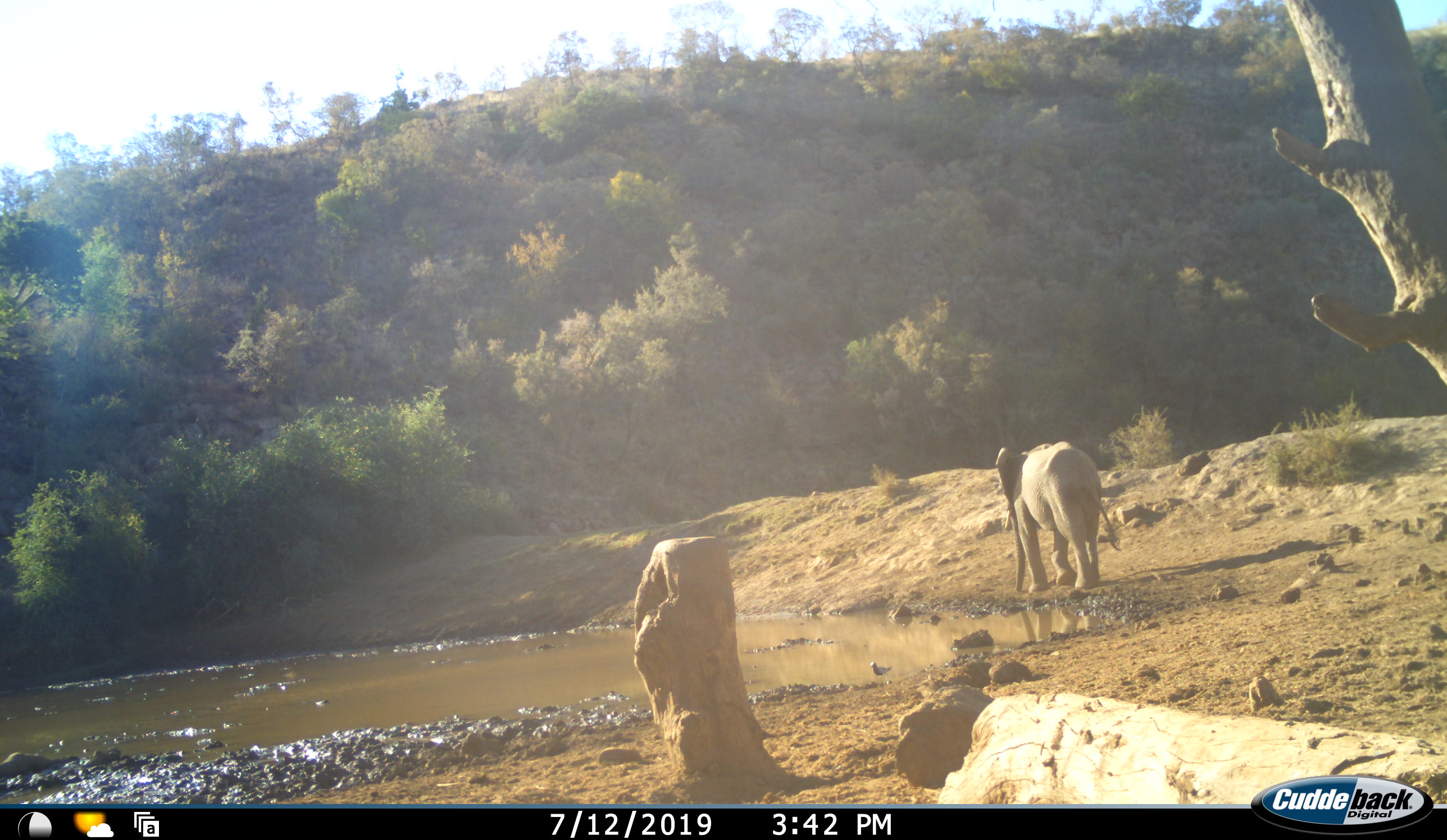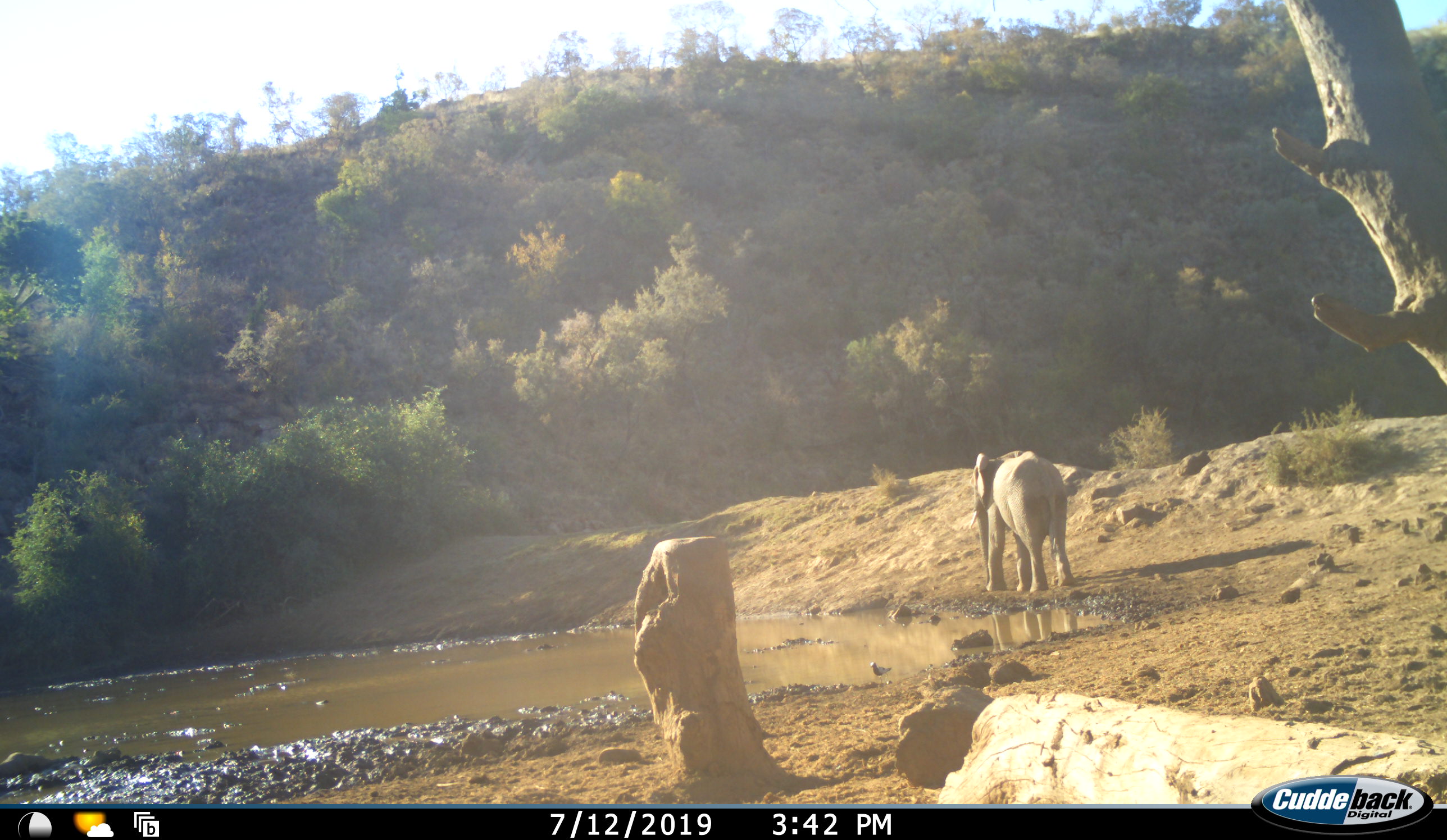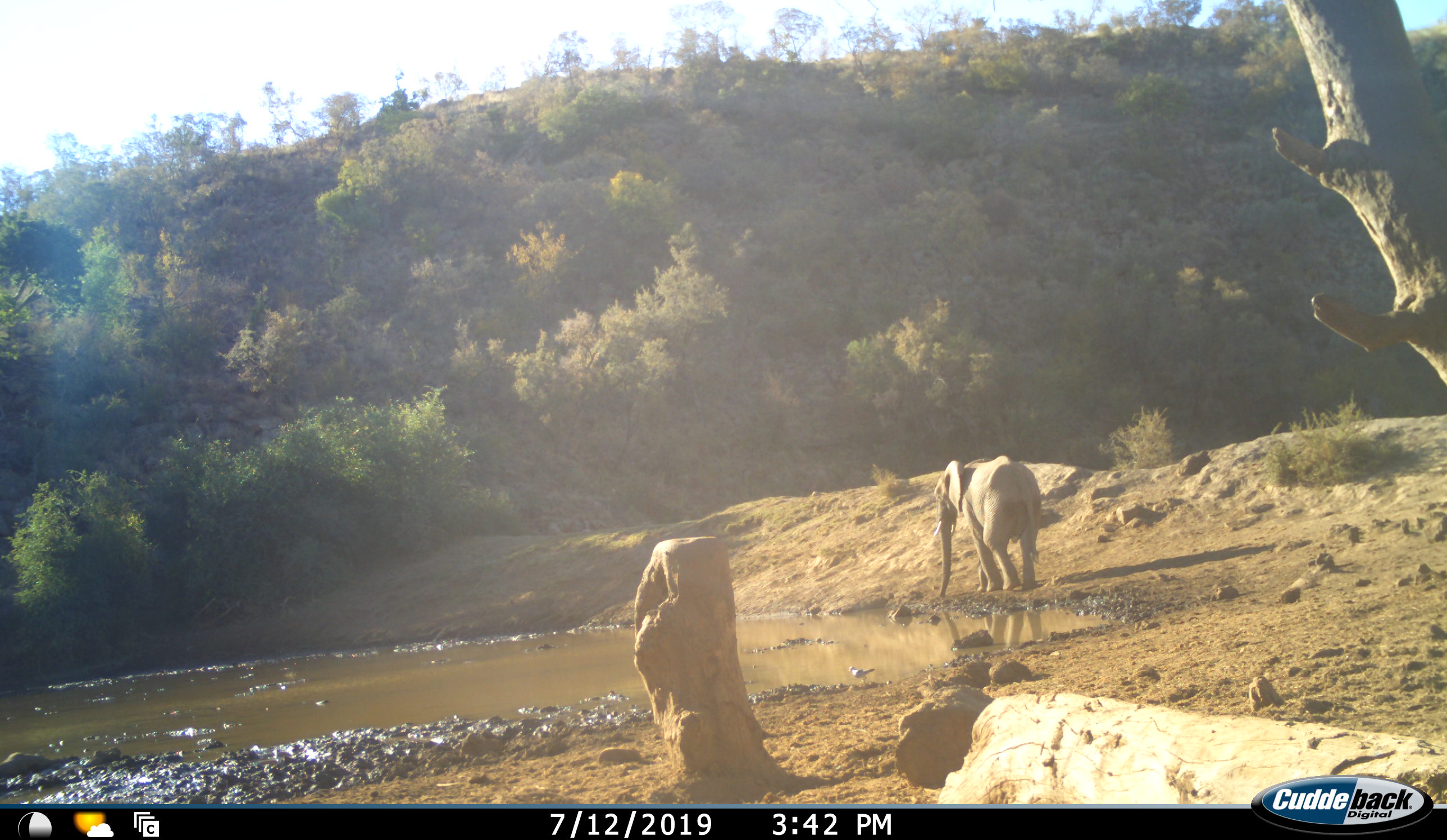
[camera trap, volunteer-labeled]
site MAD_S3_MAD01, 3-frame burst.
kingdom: Animalia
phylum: Chordata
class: Mammalia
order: Proboscidea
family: Elephantidae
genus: Loxodonta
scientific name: Loxodonta africana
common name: african bush elephant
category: elephant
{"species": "elephant (african bush elephant) (Loxodonta africana)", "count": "1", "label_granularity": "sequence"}